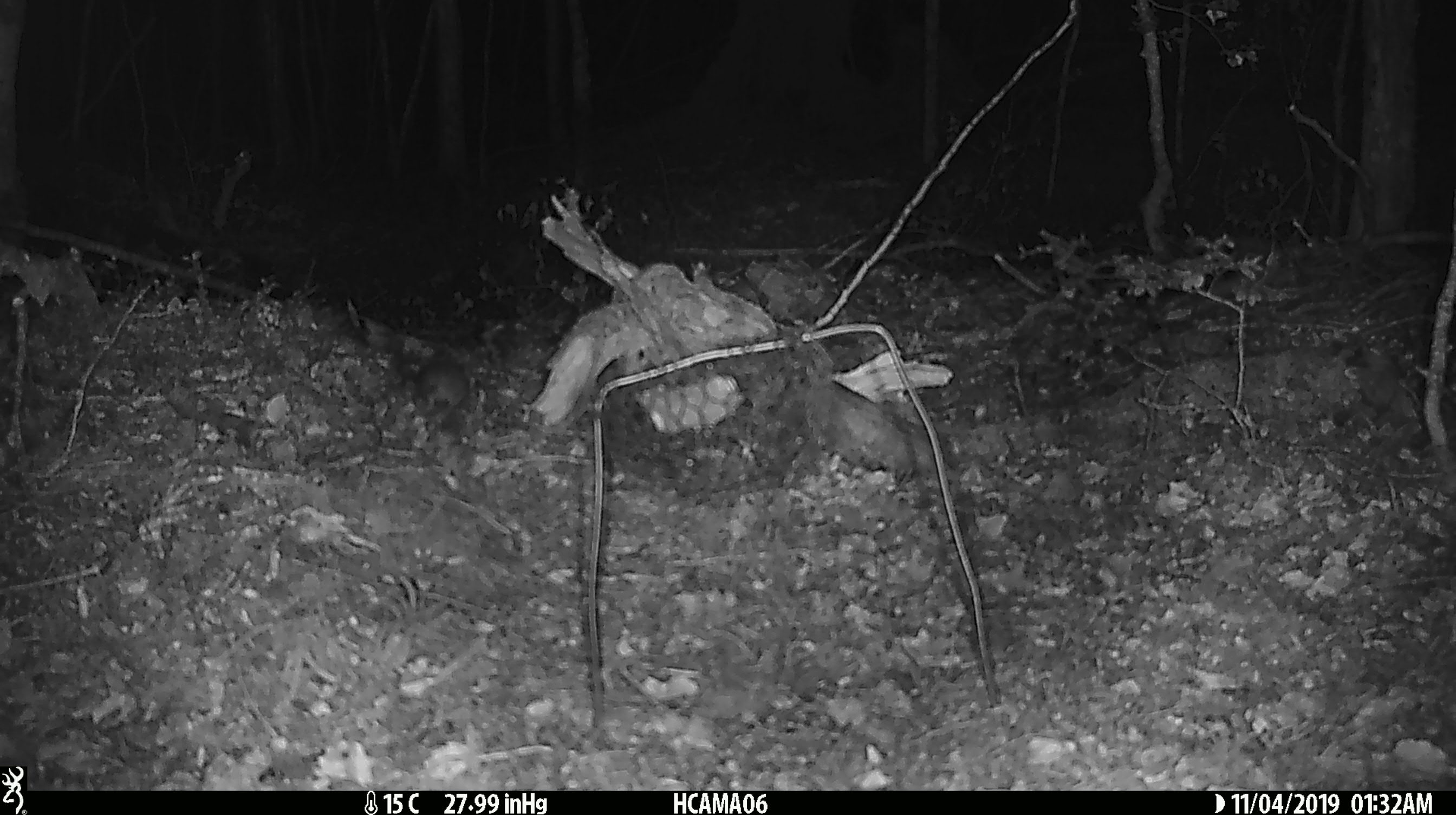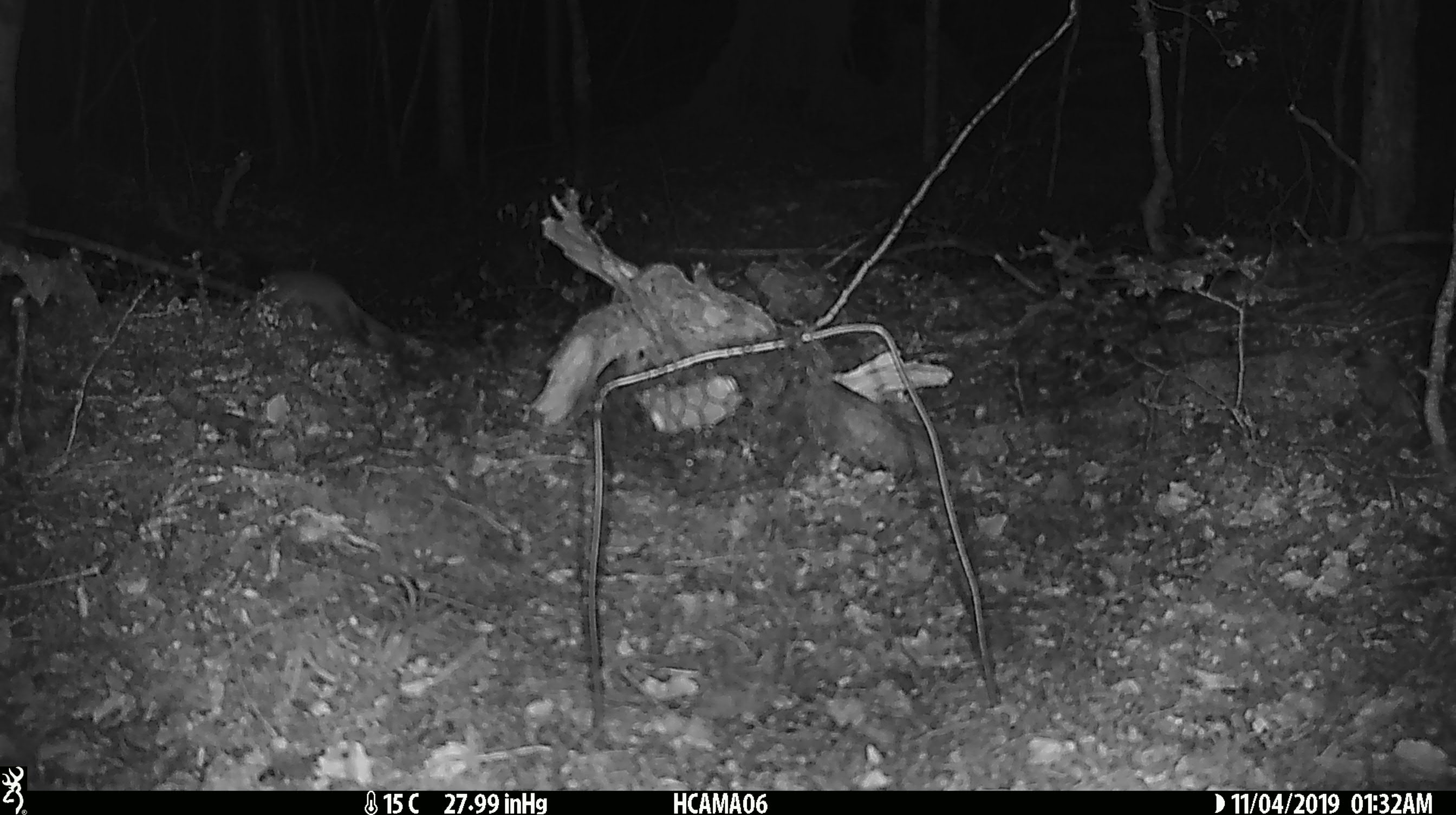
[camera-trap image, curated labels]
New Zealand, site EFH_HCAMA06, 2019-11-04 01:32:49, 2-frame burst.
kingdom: Animalia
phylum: Chordata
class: Mammalia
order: Rodentia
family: Muridae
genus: Mus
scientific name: Mus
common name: mouse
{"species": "mouse (Mus)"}